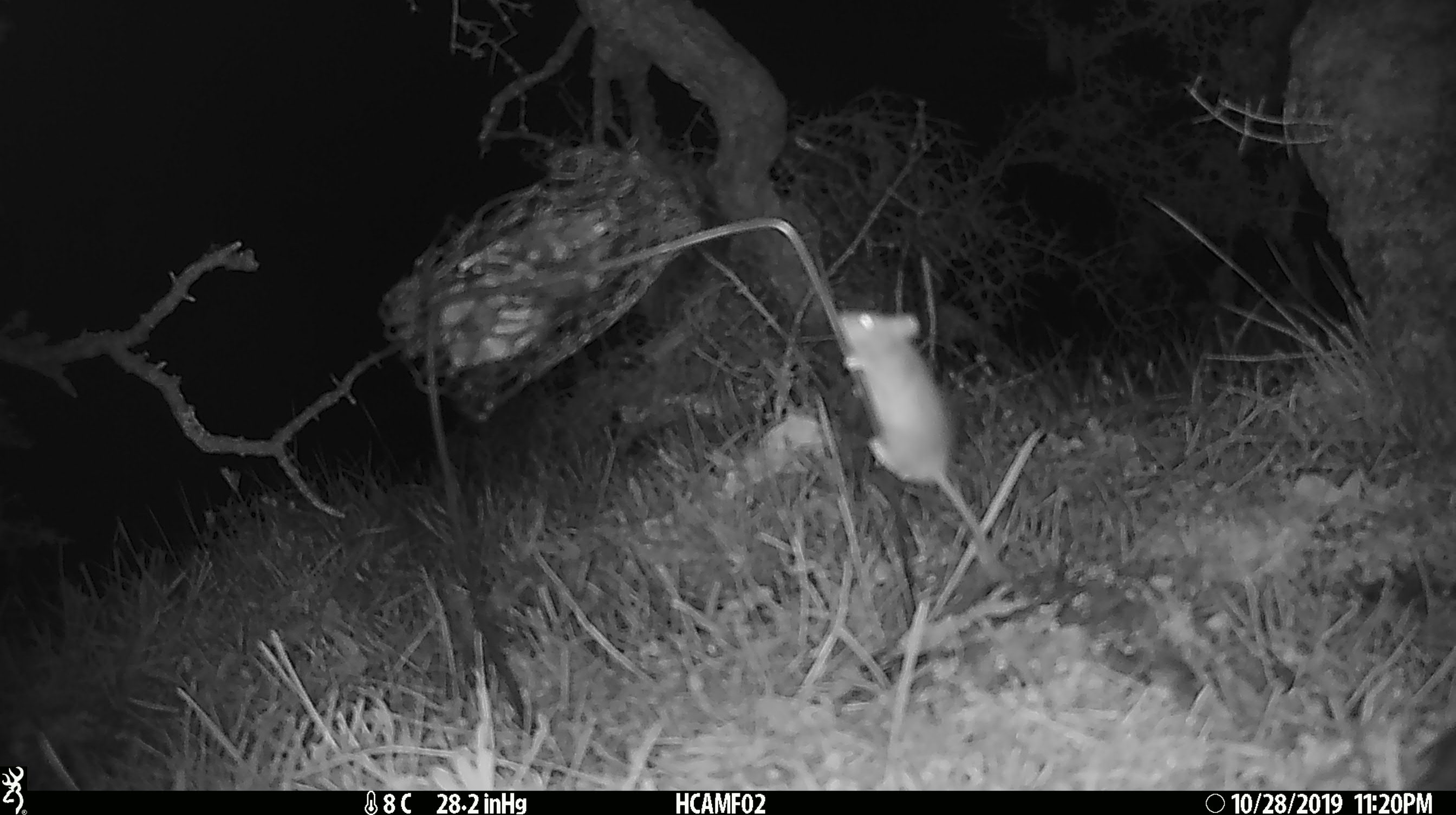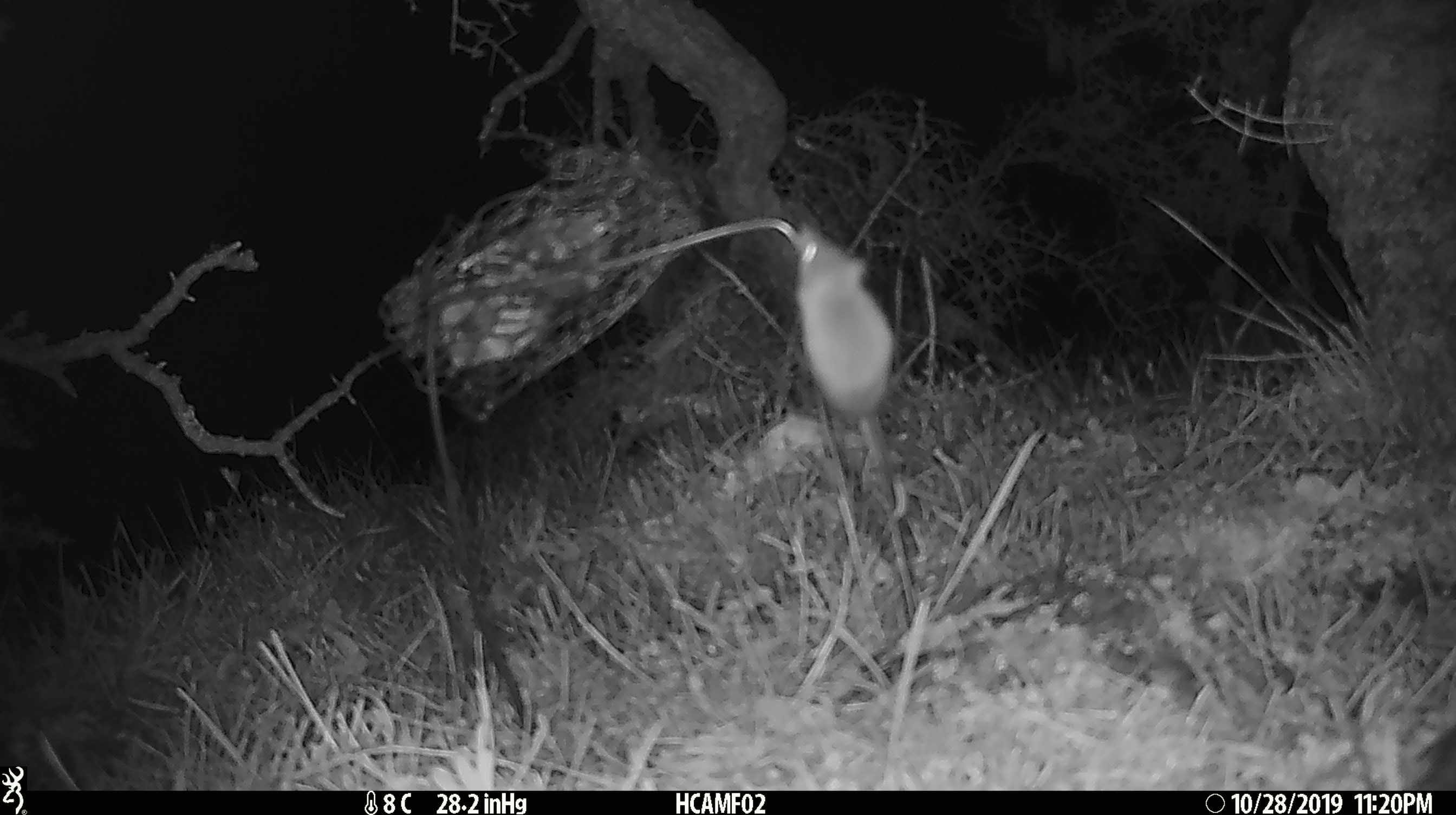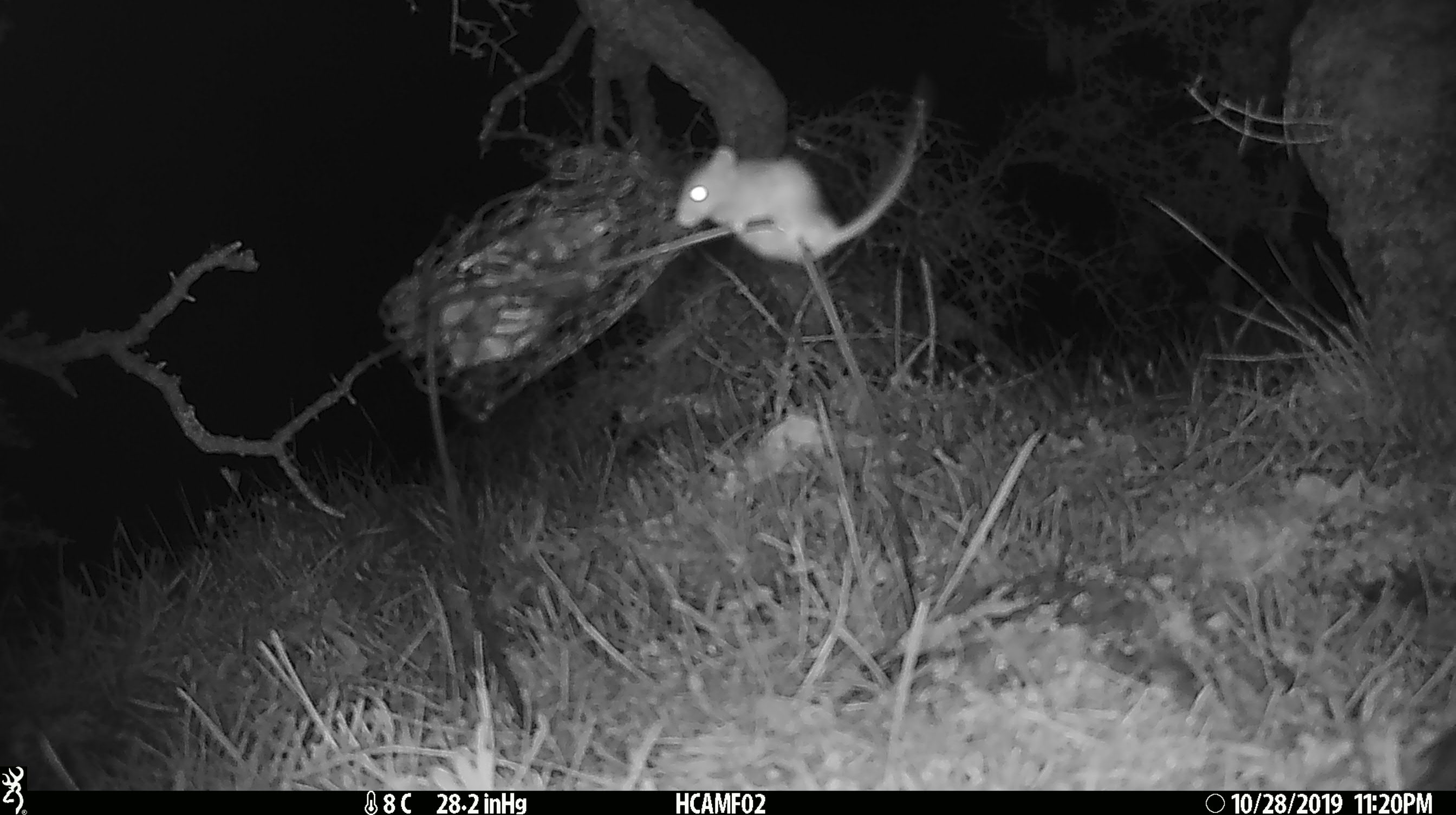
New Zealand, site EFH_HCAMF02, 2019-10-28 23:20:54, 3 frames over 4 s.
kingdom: Animalia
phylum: Chordata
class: Mammalia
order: Rodentia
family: Muridae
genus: Mus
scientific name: Mus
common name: mouse